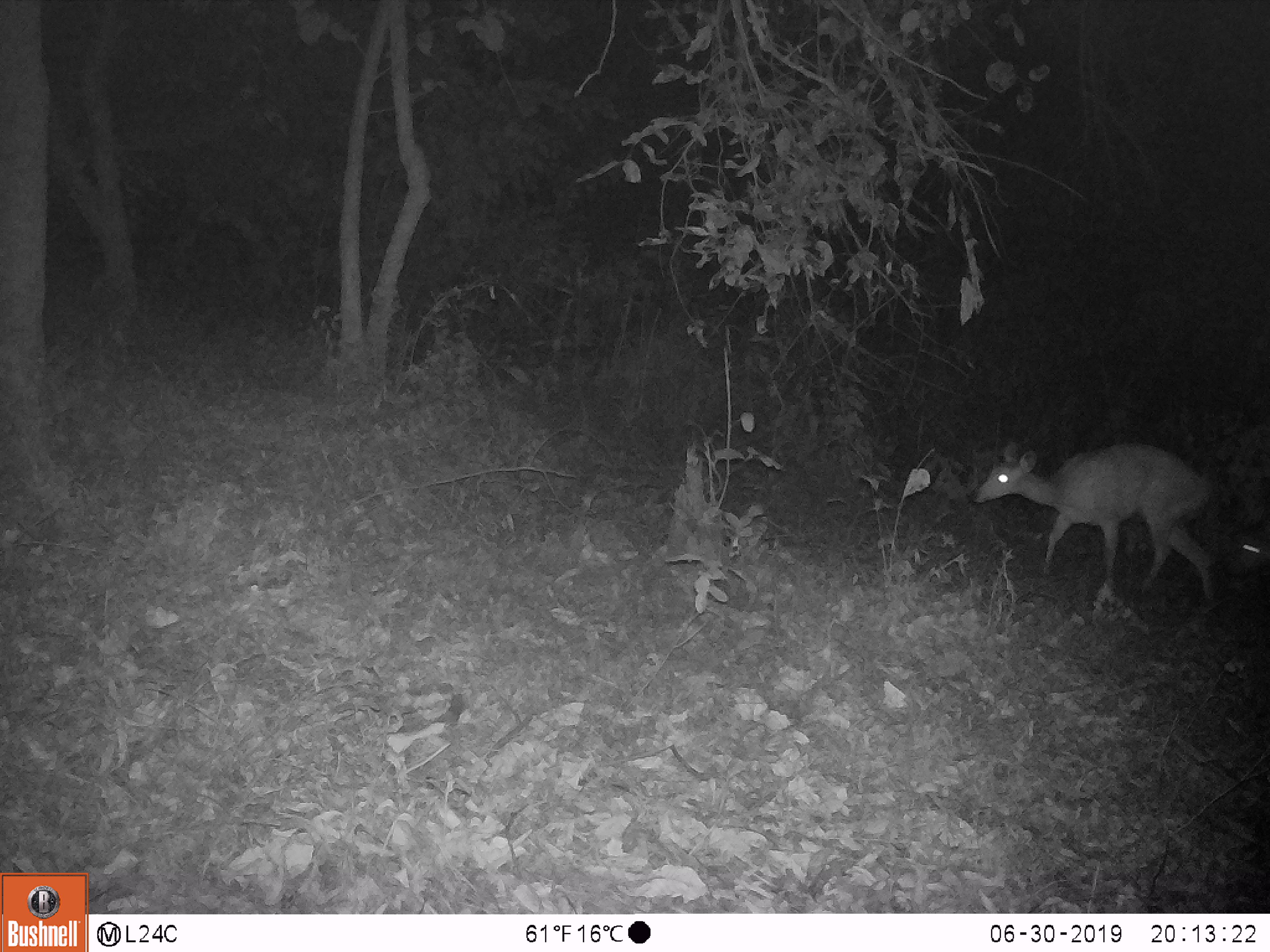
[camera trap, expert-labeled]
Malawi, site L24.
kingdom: Animalia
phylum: Chordata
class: Mammalia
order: Artiodactyla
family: Bovidae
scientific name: Antilopinae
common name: small antelope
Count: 1.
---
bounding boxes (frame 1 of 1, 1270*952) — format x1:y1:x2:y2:
small antelope: 972:432:1222:608